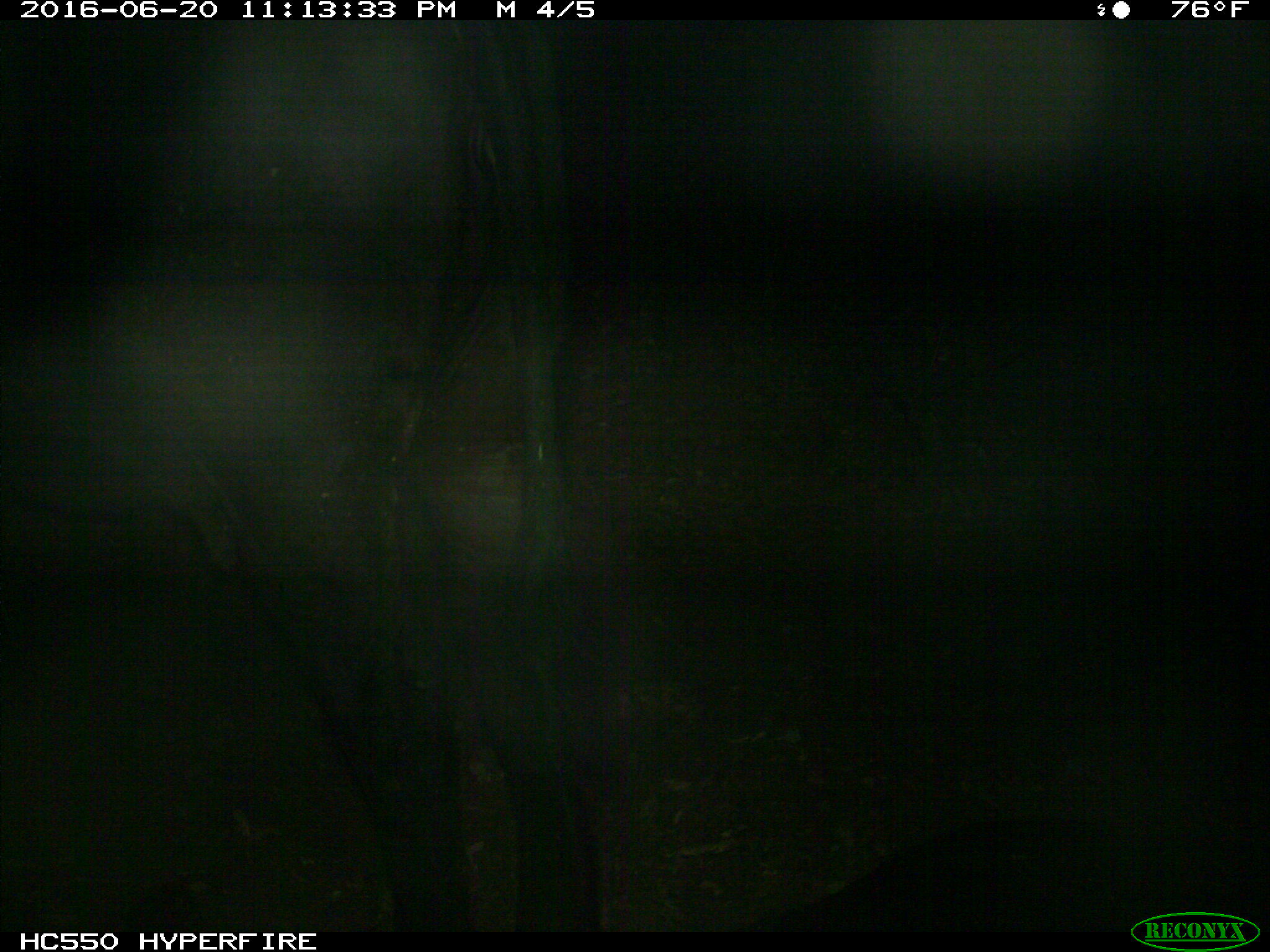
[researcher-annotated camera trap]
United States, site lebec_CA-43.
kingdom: Animalia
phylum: Chordata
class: Mammalia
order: Artiodactyla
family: Bovidae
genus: Bos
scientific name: Bos taurus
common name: domestic cow